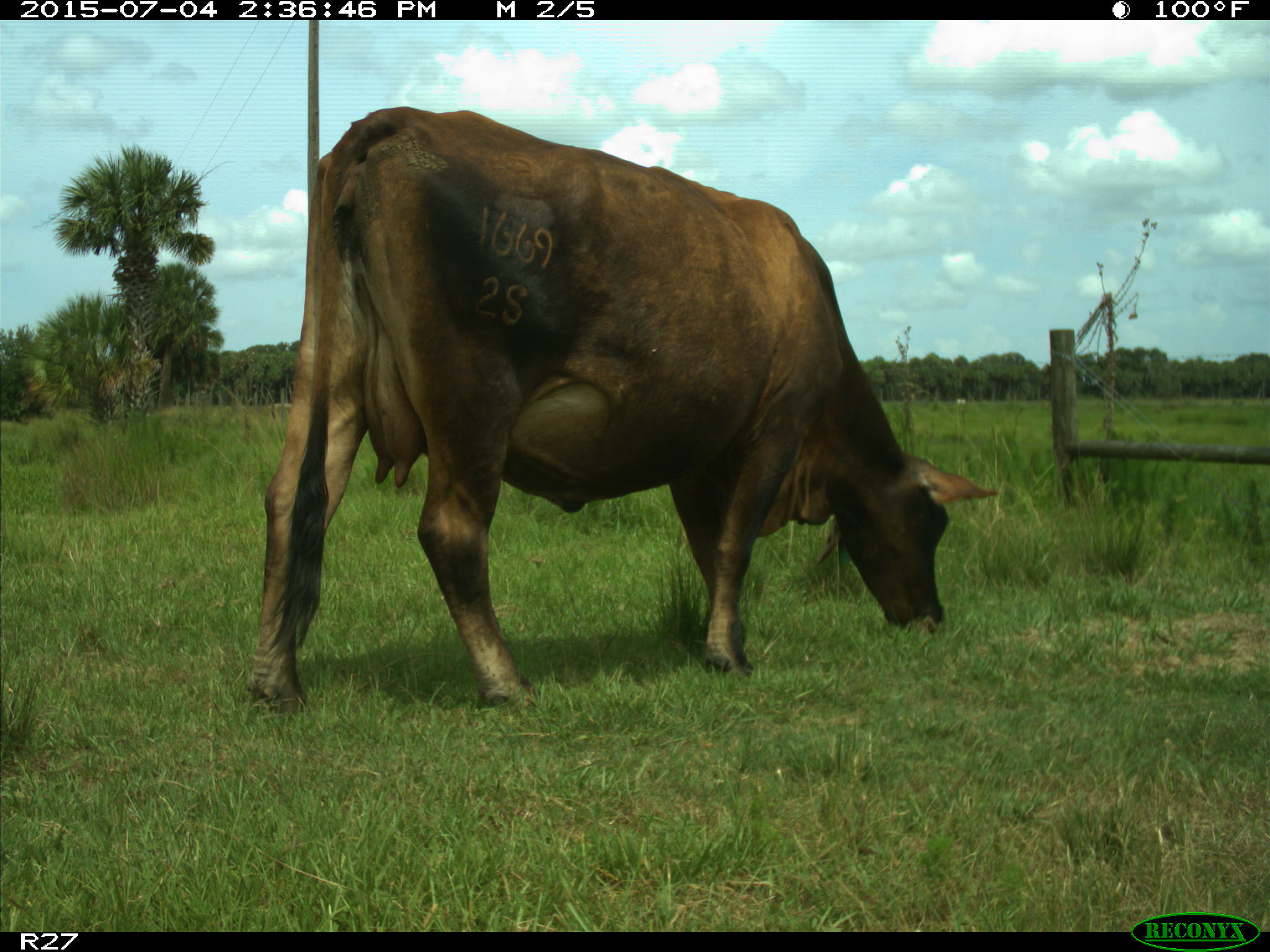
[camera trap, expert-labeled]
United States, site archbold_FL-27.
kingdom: Animalia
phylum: Chordata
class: Mammalia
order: Artiodactyla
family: Bovidae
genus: Bos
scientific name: Bos taurus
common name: domestic cow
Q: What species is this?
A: Bos taurus (domestic cow).